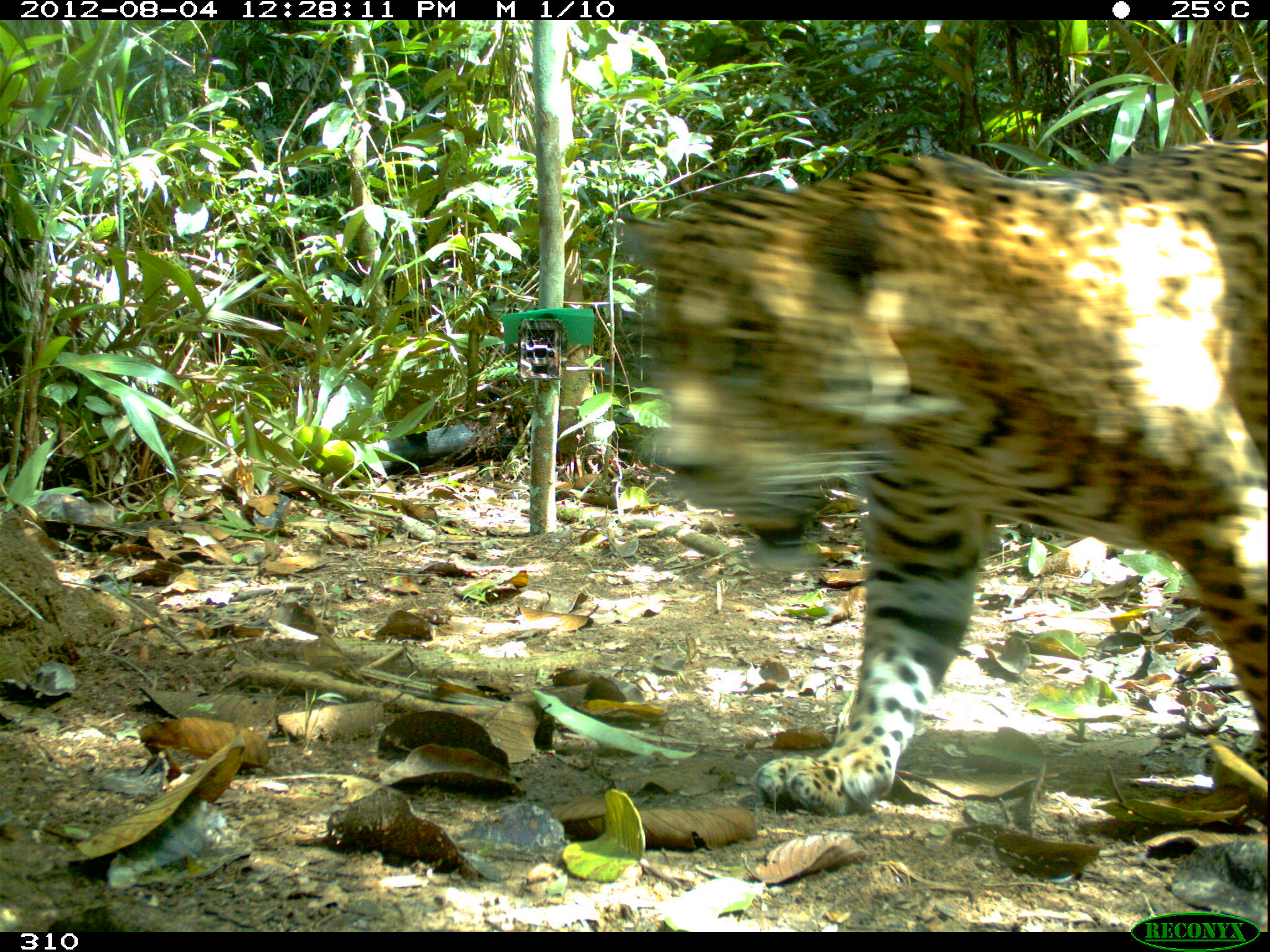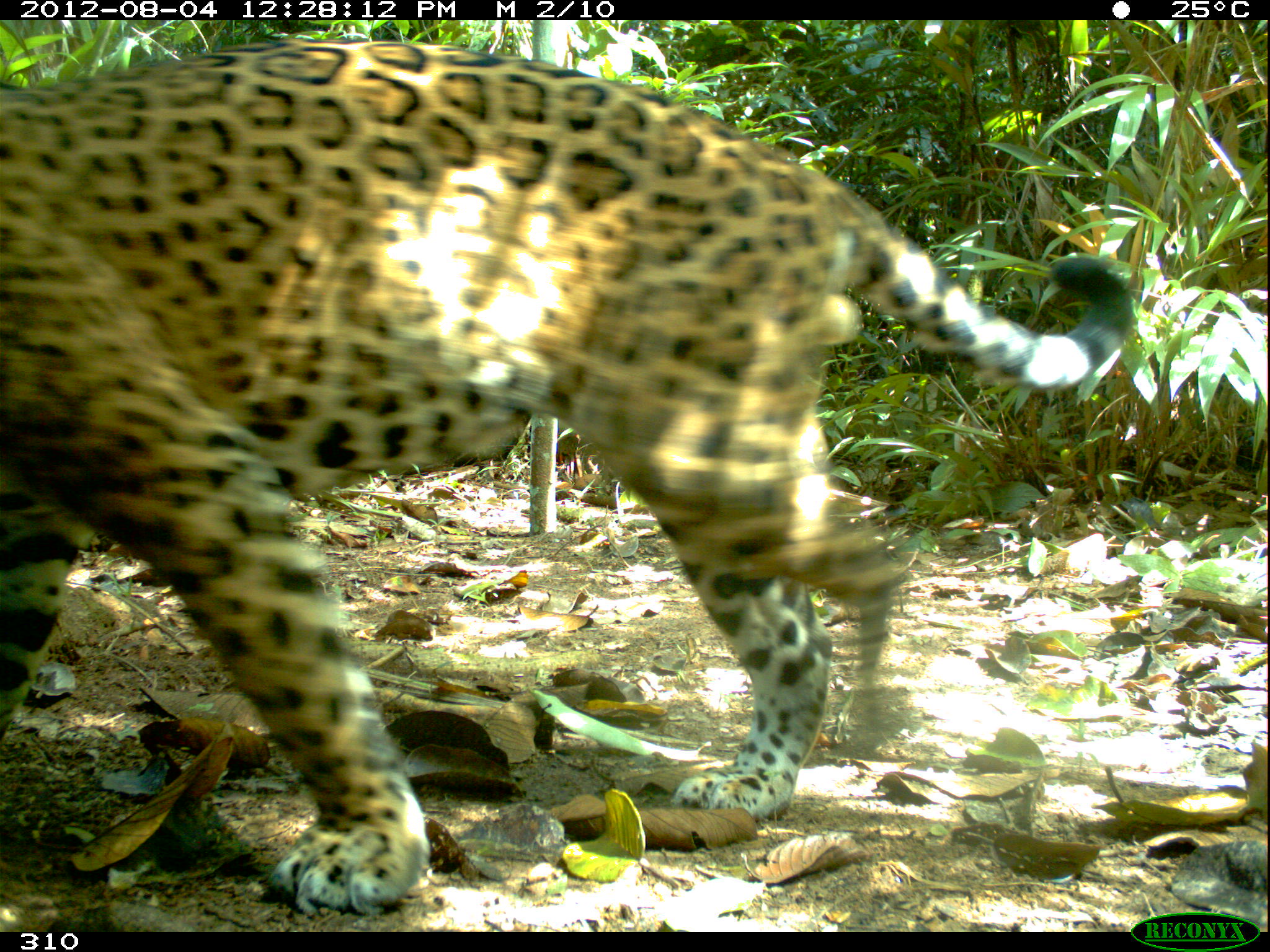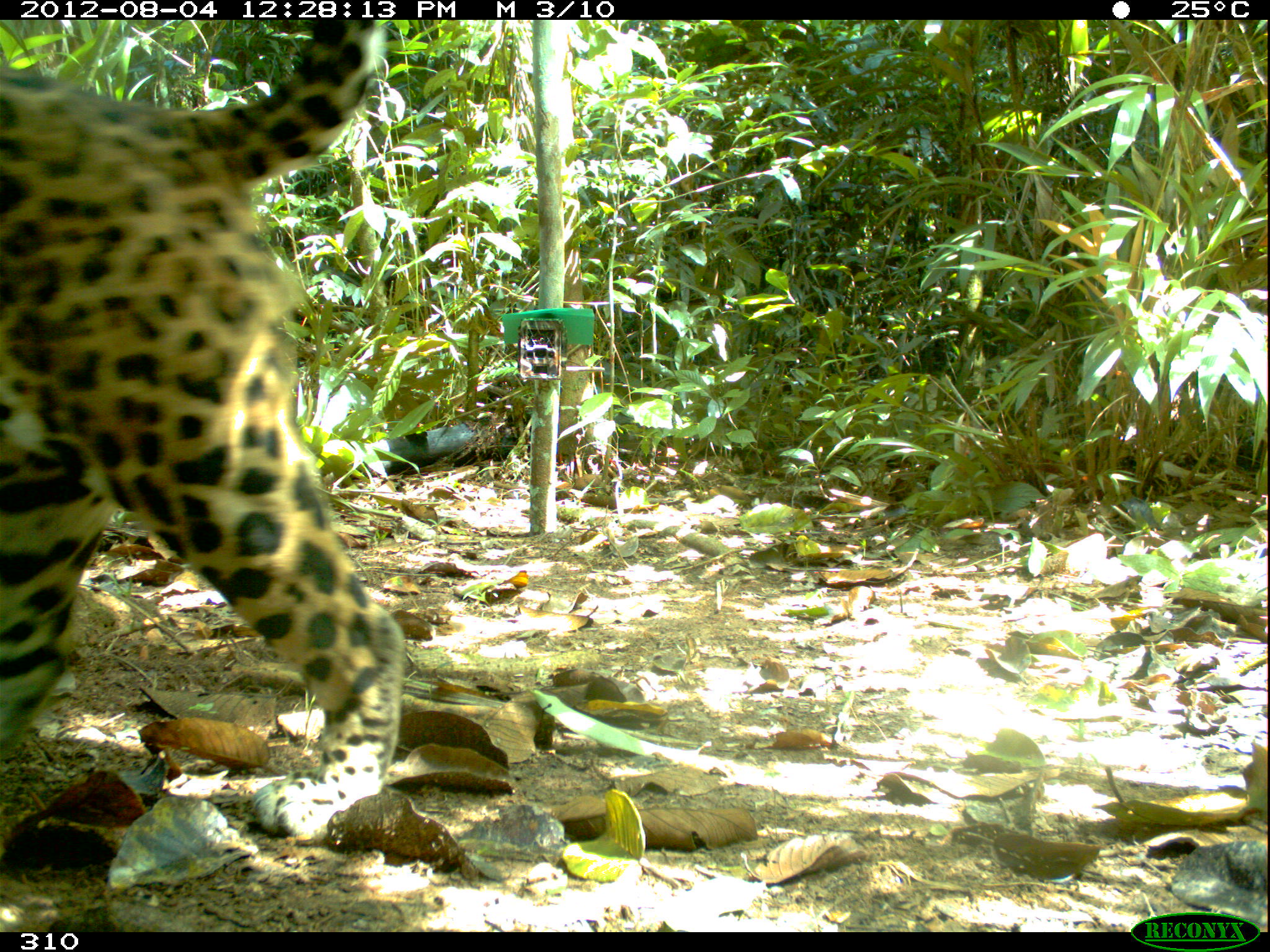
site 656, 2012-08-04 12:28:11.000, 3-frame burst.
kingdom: Animalia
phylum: Chordata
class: Mammalia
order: Carnivora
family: Felidae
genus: Panthera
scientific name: Panthera onca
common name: jaguar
Panthera onca (jaguar).